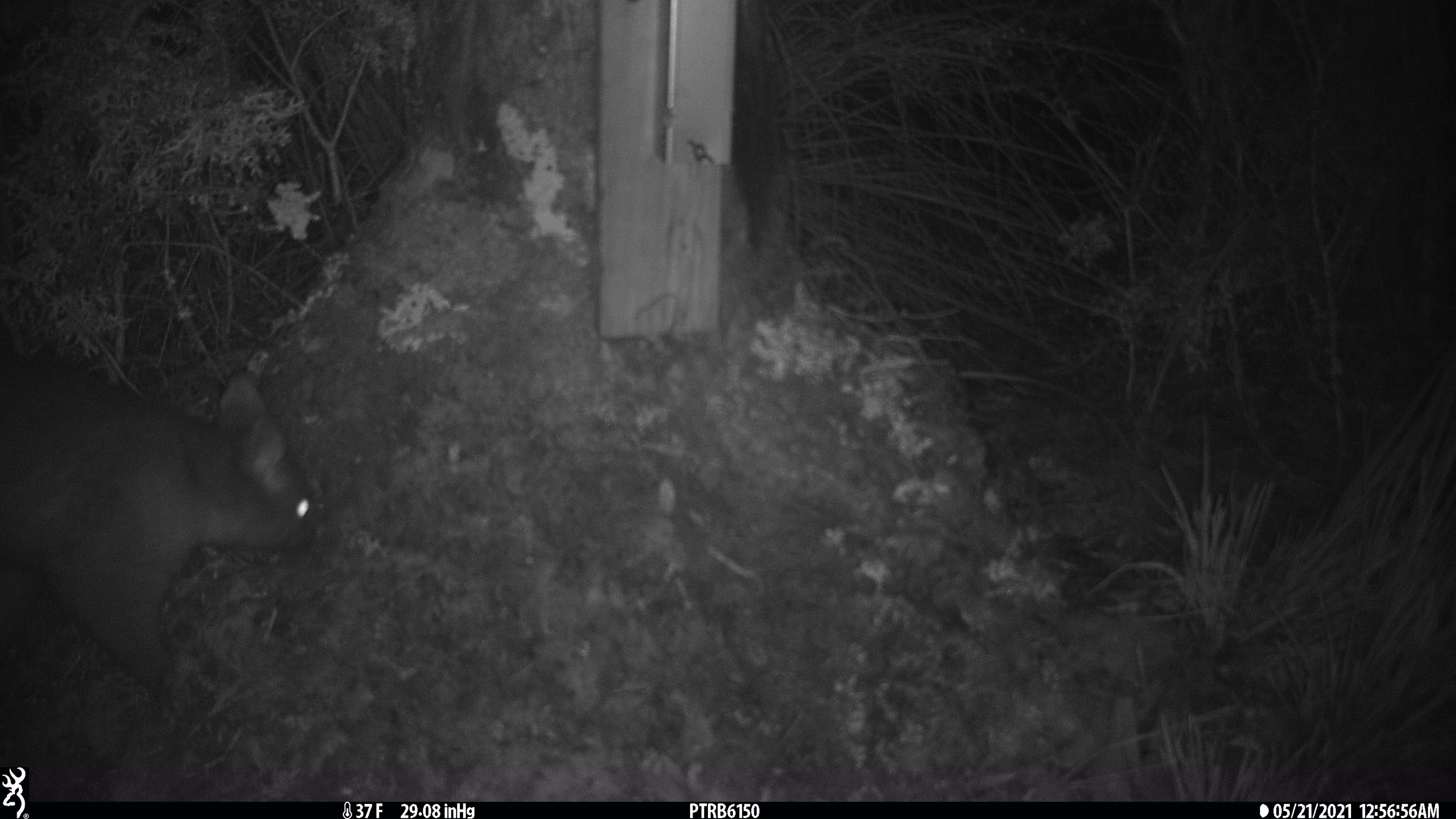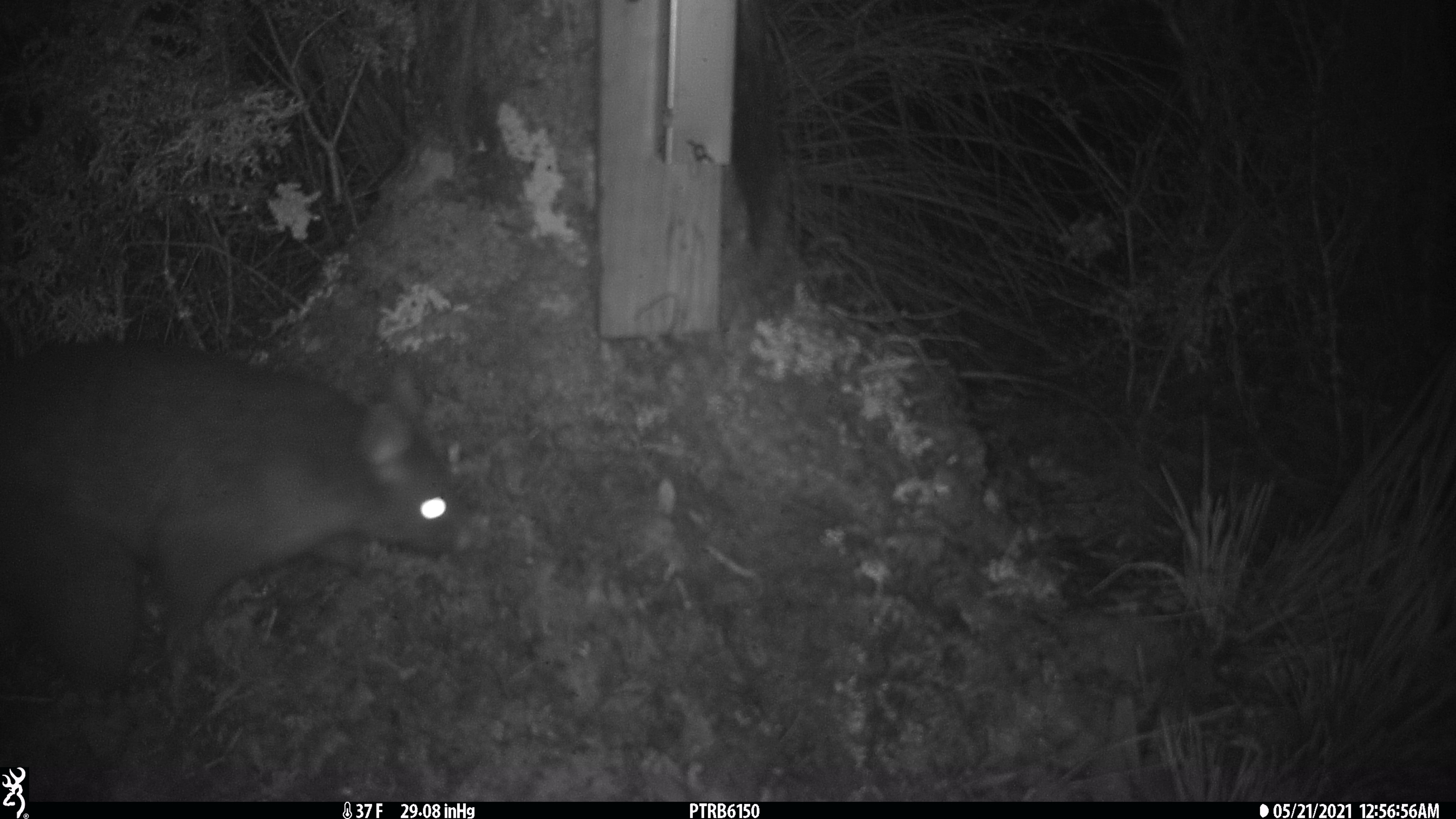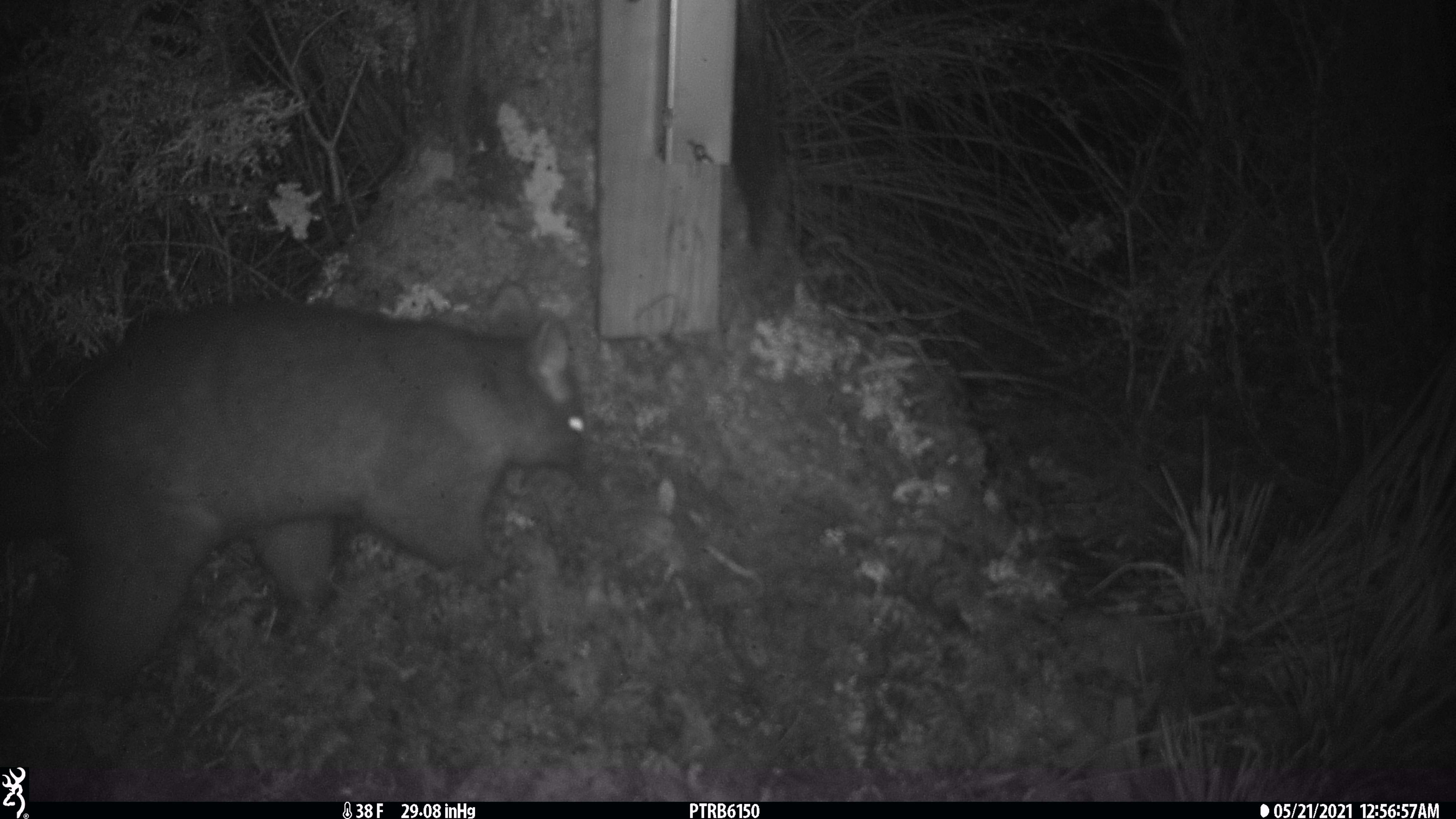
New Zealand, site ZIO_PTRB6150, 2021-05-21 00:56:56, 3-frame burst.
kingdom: Animalia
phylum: Chordata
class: Mammalia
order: Diprotodontia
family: Phalangeridae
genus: Trichosurus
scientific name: Trichosurus vulpecula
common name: common brushtail possum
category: possum